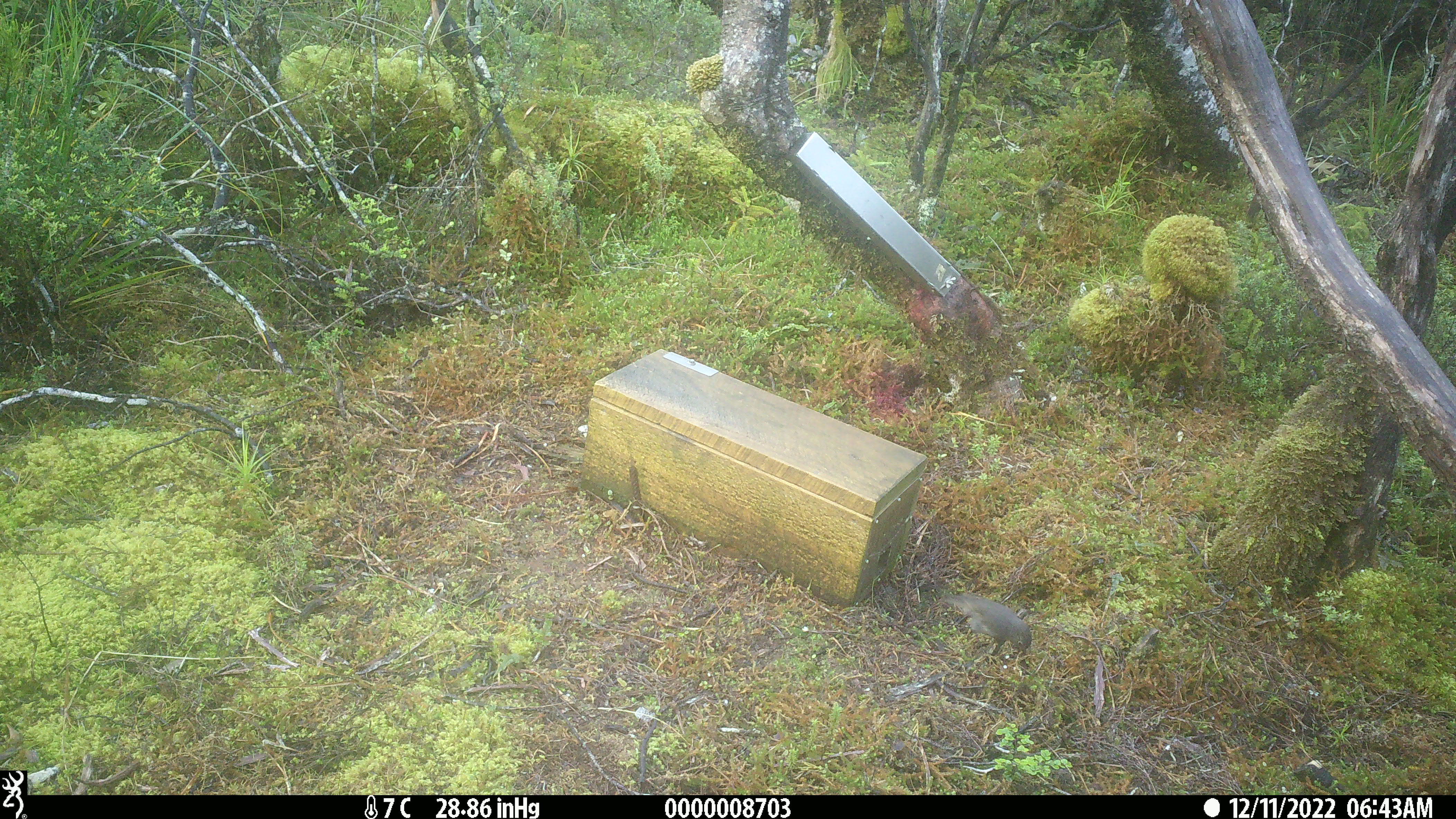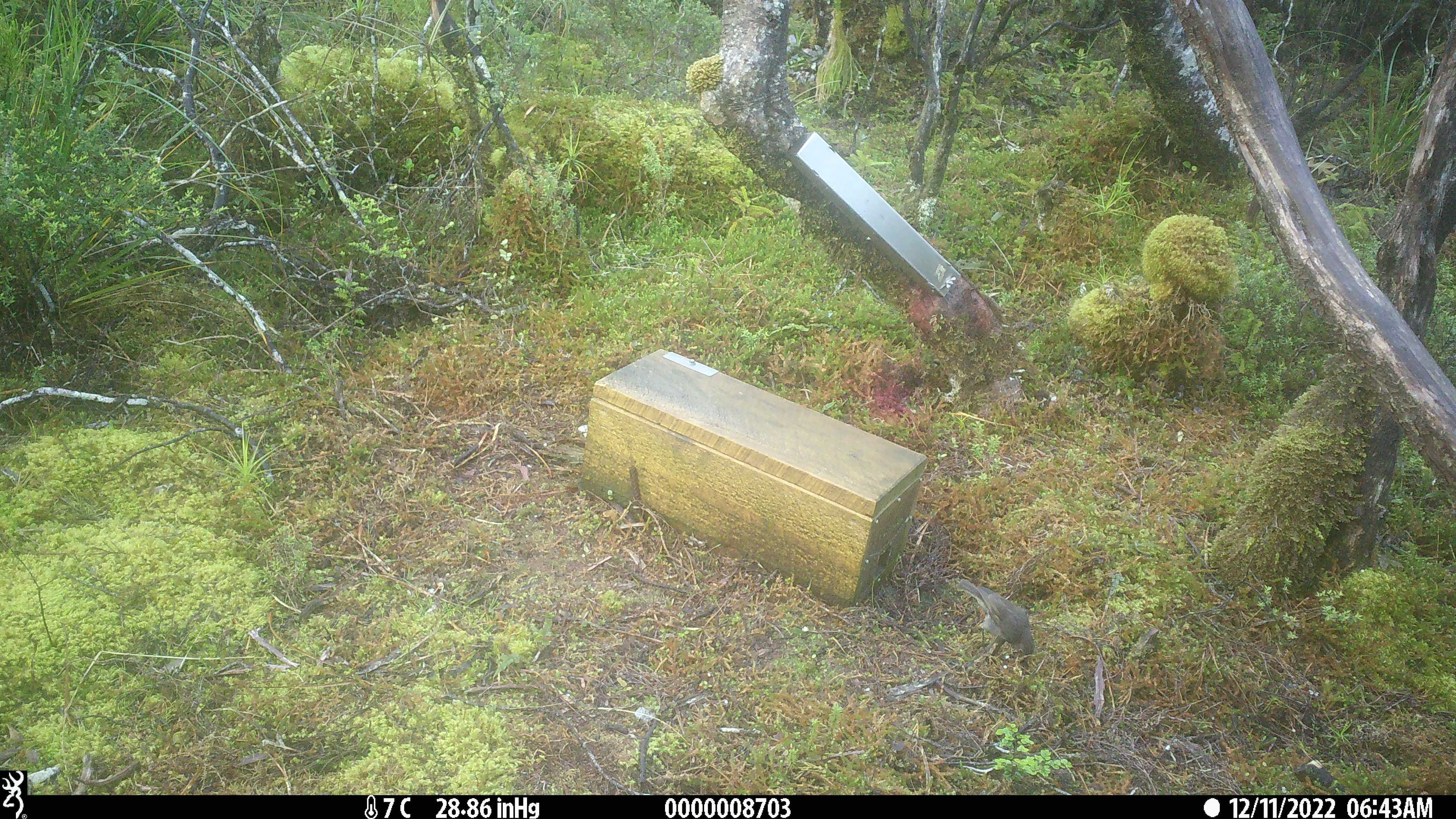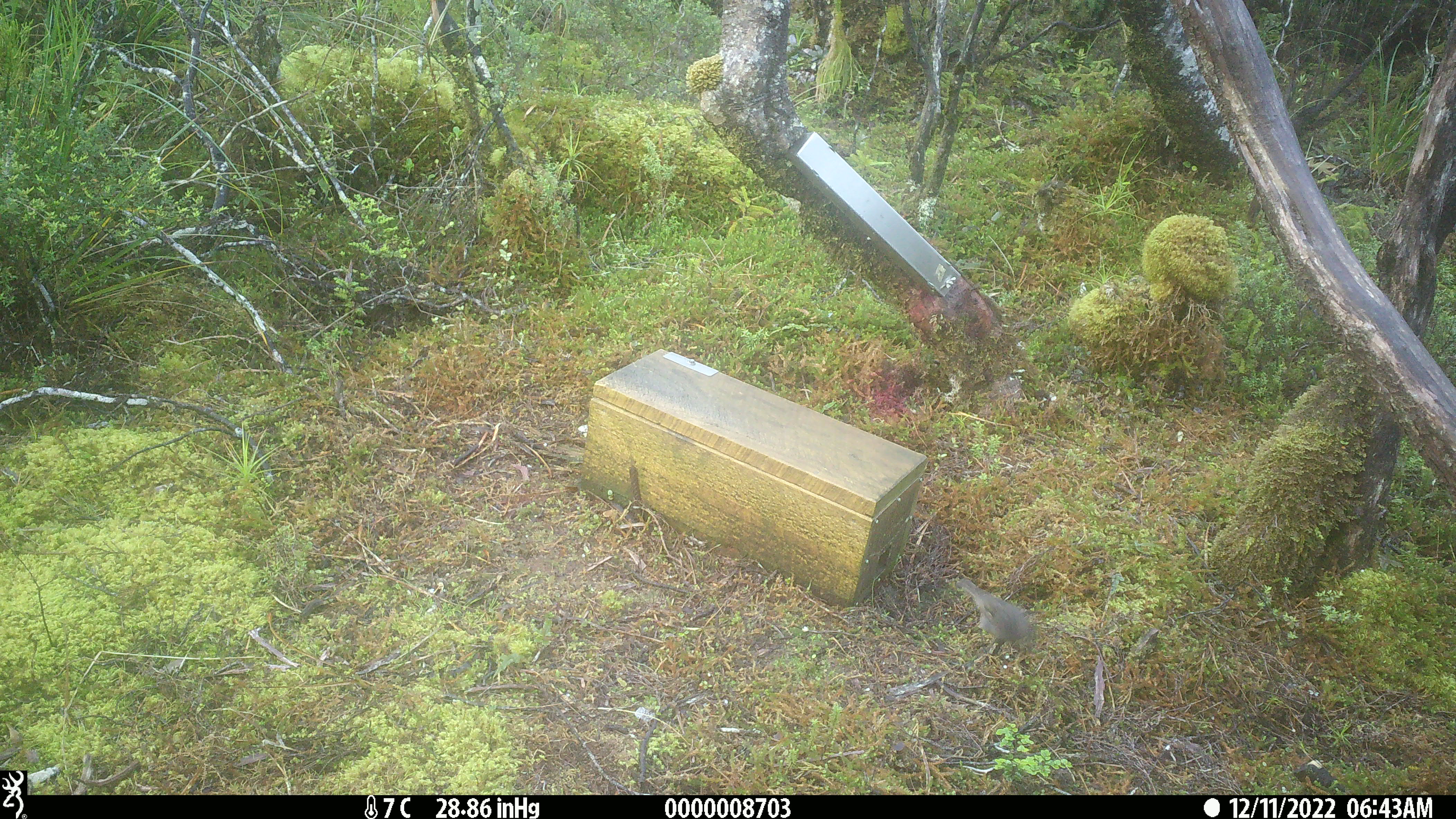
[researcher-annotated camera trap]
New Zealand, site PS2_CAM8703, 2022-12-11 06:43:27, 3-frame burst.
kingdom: Animalia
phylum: Chordata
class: Aves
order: Passeriformes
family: Petroicidae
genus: Petroica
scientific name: Petroica australis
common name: new zealand robin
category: robin